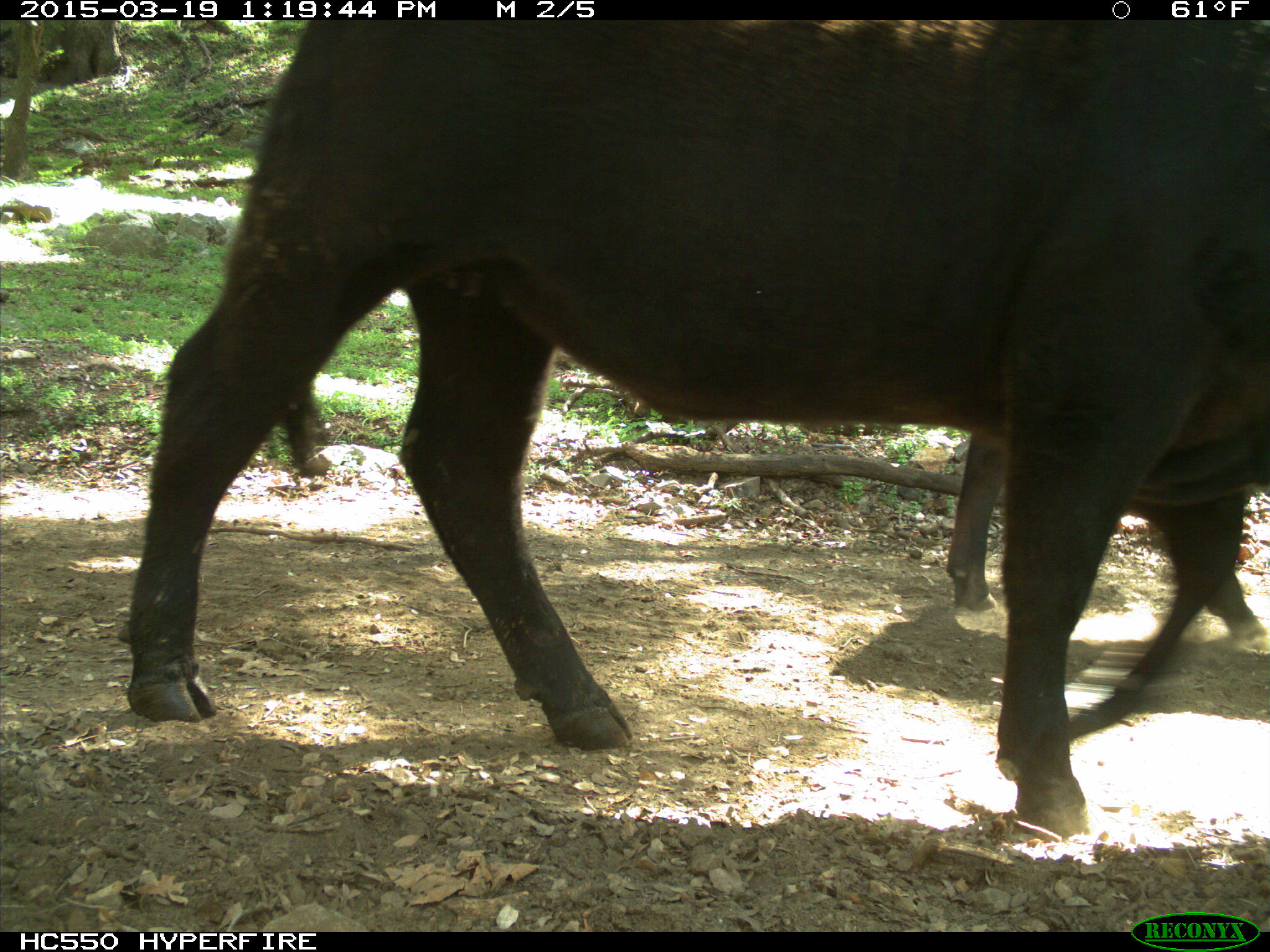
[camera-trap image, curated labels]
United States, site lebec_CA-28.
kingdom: Animalia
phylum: Chordata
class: Mammalia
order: Artiodactyla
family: Bovidae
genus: Bos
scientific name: Bos taurus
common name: domestic cow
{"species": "Bos taurus (domestic cow)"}